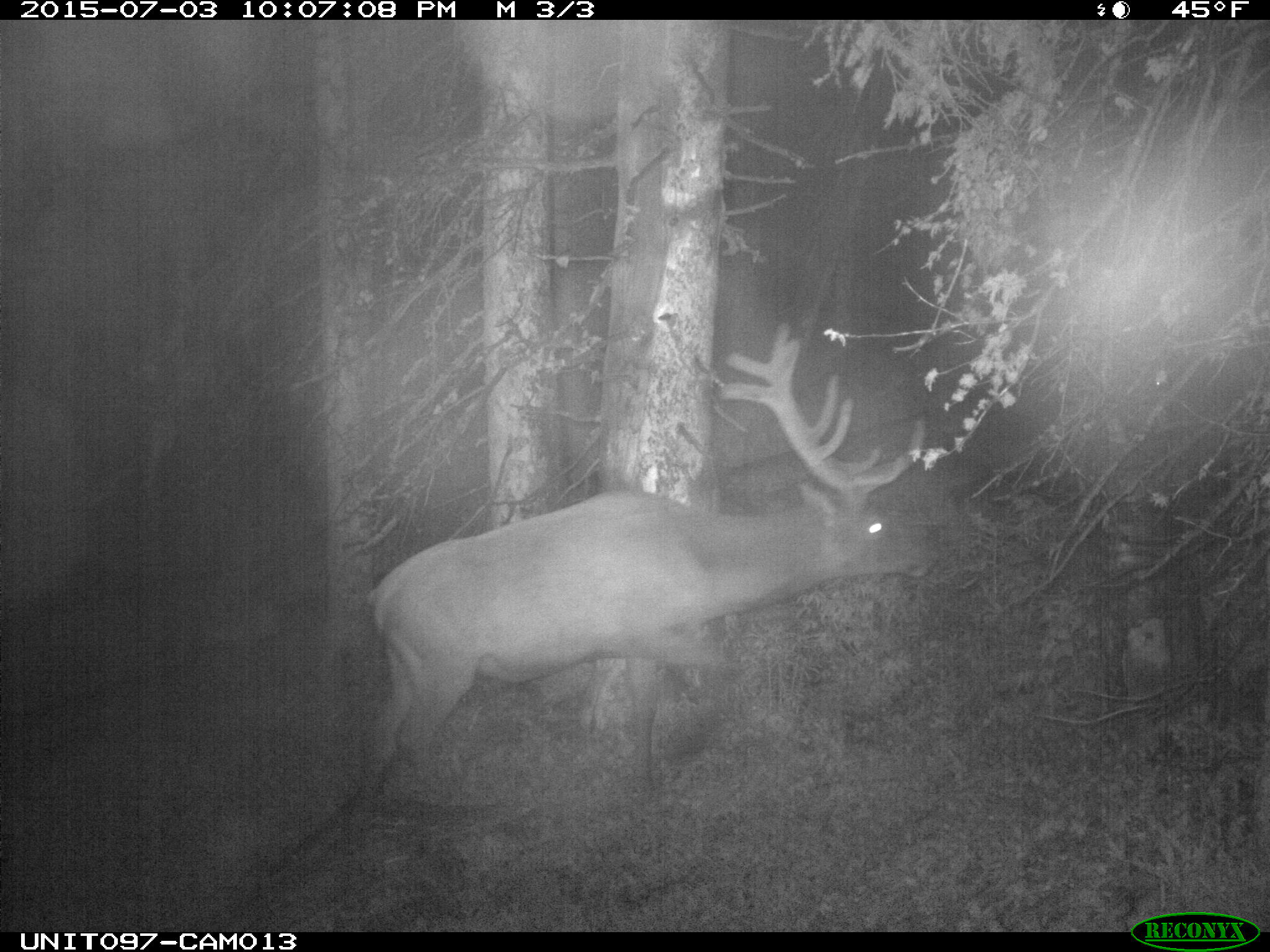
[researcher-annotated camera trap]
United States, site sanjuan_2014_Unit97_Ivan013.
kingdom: Animalia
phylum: Chordata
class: Mammalia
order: Artiodactyla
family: Cervidae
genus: Cervus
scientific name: Cervus elaphus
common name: red deer